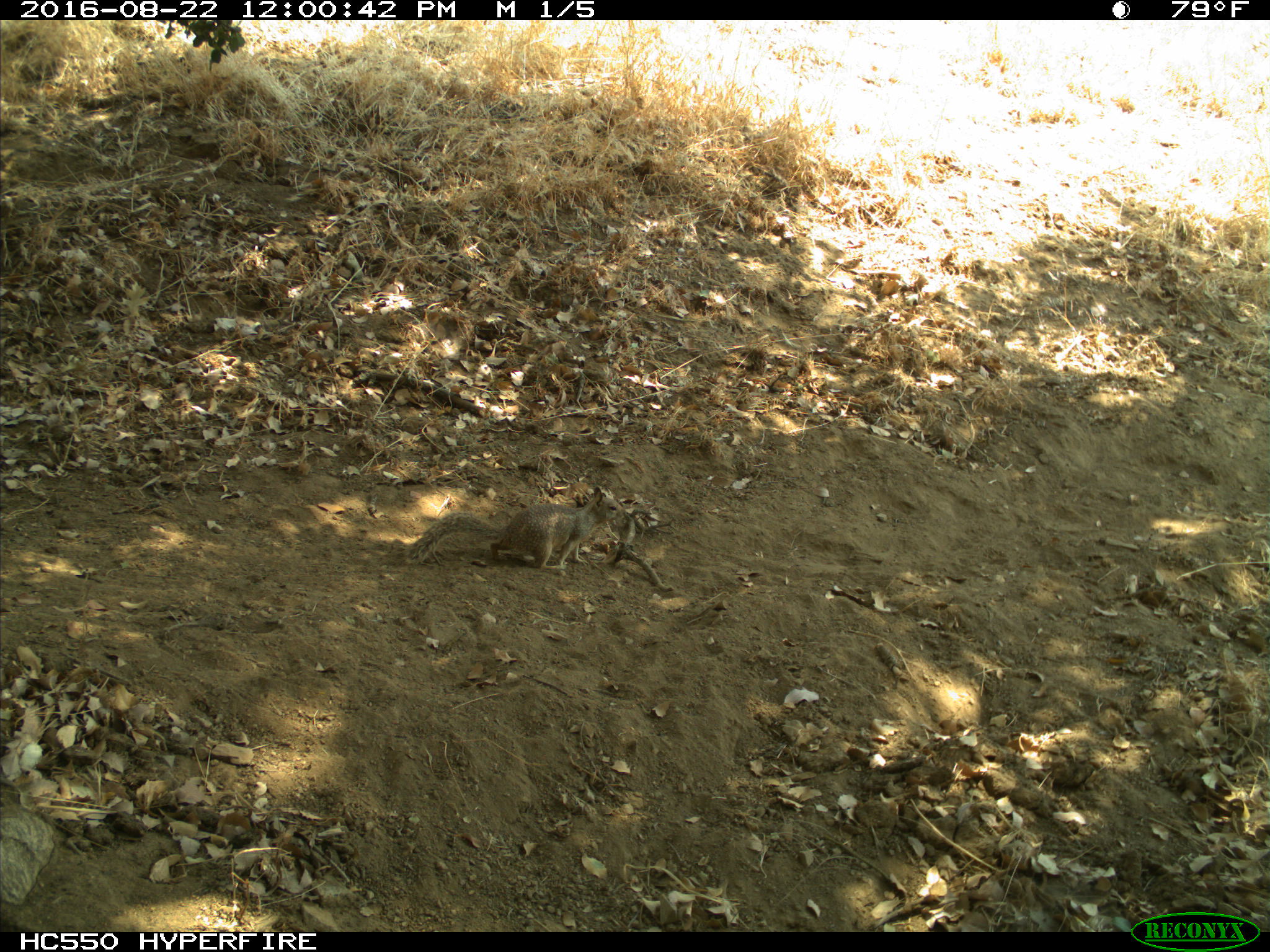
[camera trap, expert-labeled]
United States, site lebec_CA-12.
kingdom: Animalia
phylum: Chordata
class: Mammalia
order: Rodentia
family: Sciuridae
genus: Otospermophilus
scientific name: Otospermophilus beecheyi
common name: california ground squirrel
Otospermophilus beecheyi (california ground squirrel).